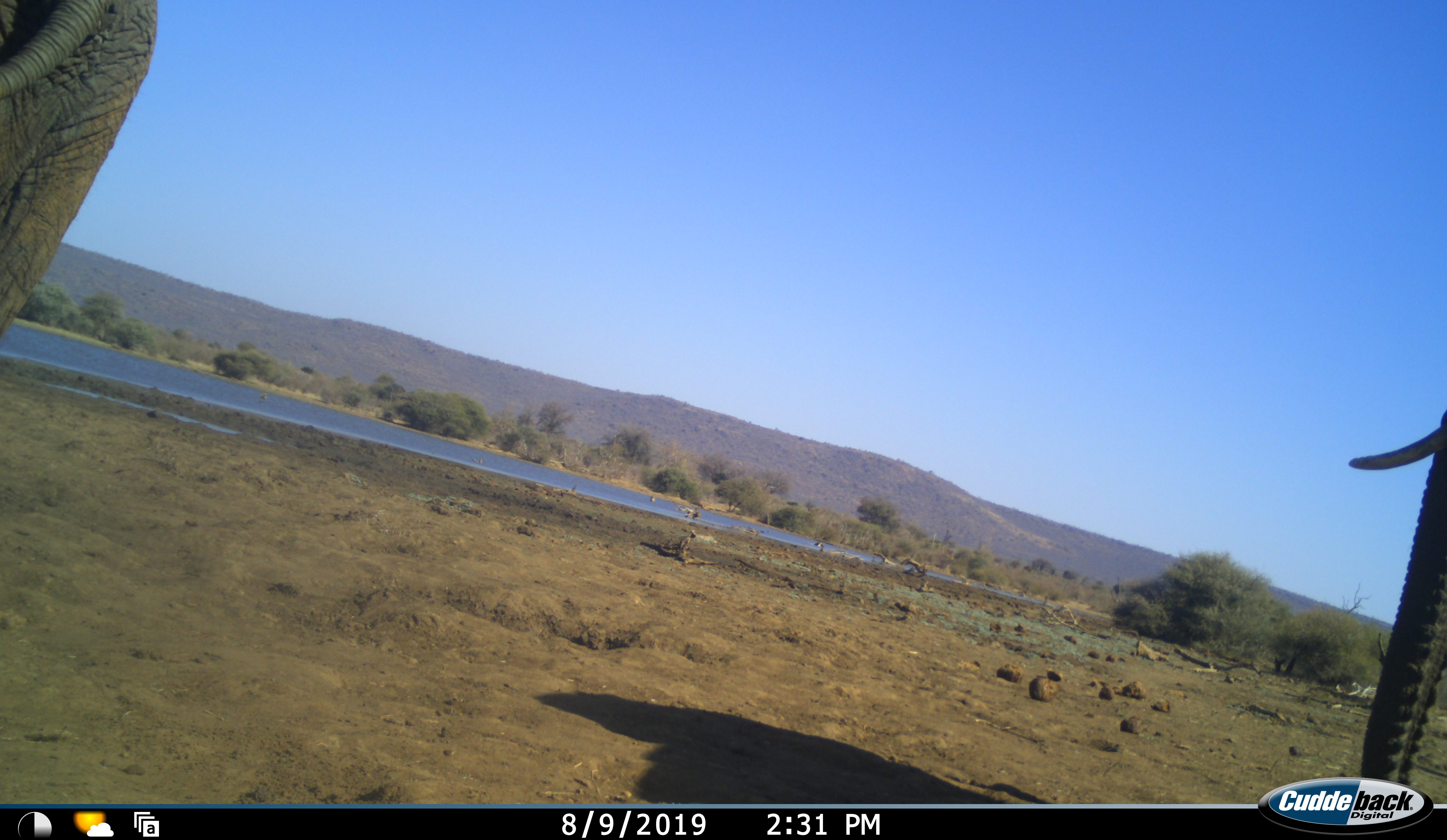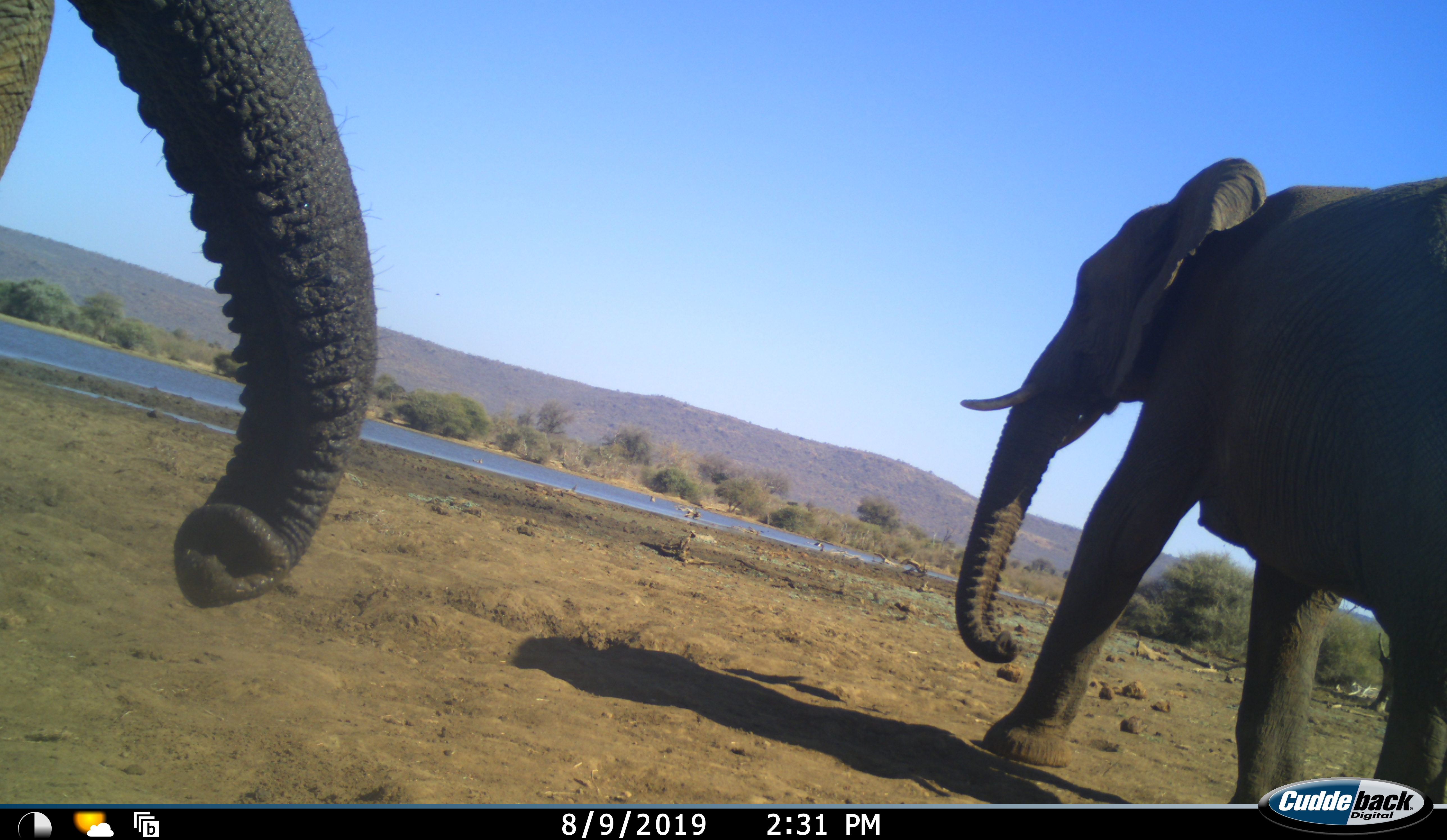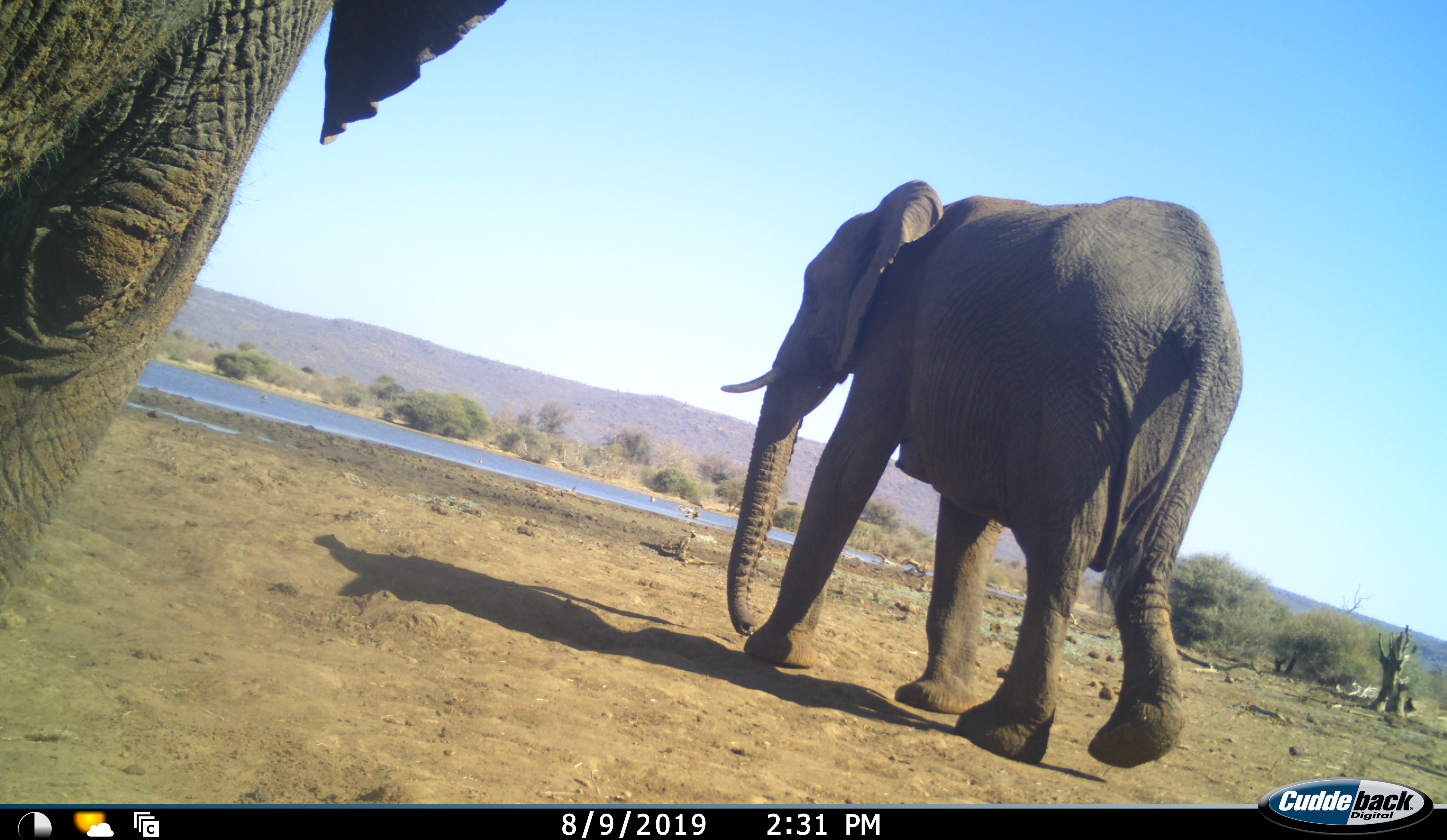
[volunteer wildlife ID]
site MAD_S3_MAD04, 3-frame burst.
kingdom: Animalia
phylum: Chordata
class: Mammalia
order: Proboscidea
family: Elephantidae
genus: Loxodonta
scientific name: Loxodonta africana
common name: african bush elephant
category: elephant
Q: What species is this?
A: Elephant (african bush elephant) (Loxodonta africana).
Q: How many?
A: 2.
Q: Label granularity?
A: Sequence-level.